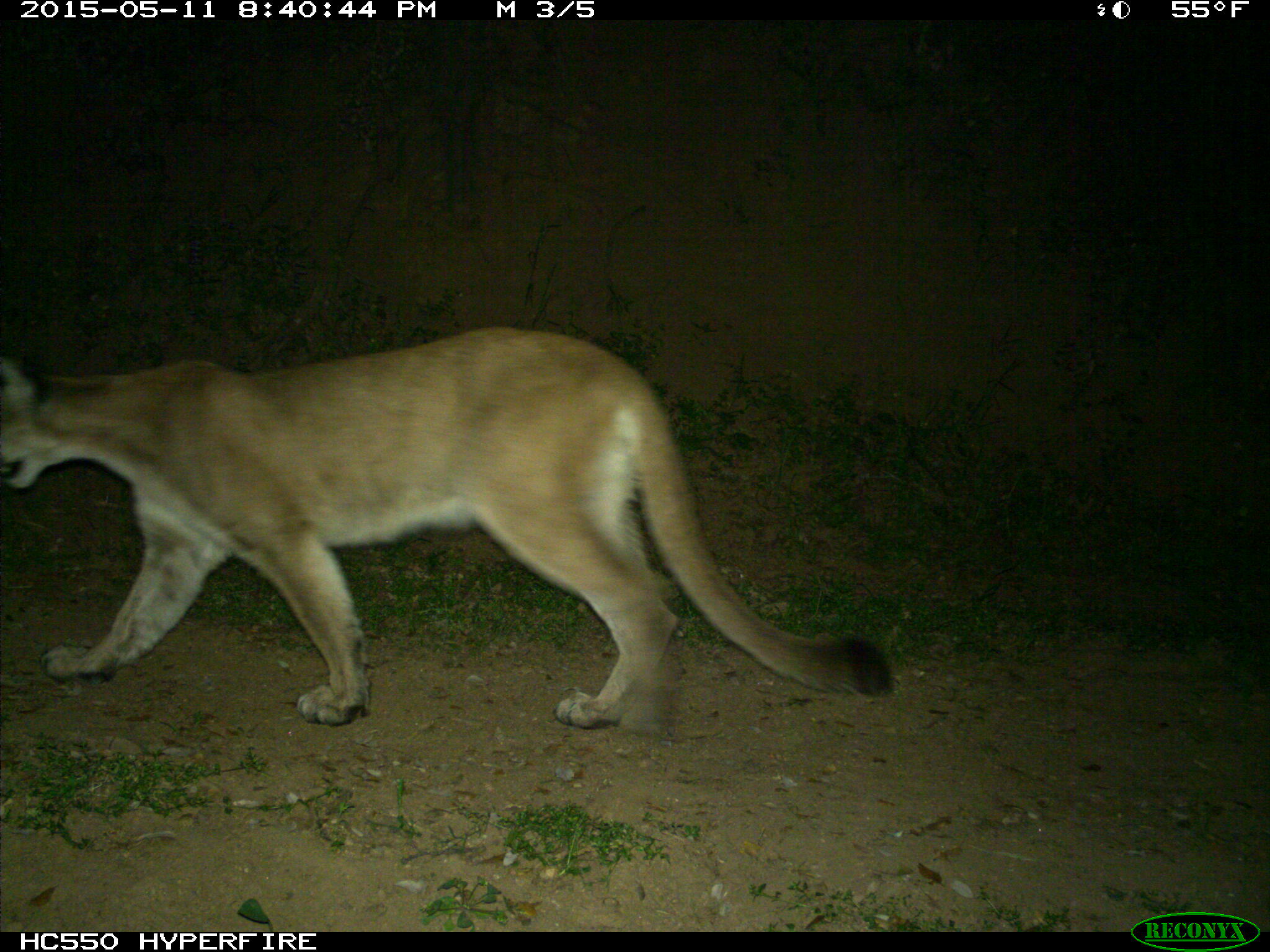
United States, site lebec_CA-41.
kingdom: Animalia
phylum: Chordata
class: Mammalia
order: Carnivora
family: Felidae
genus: Puma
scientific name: Puma concolor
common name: mountain lion